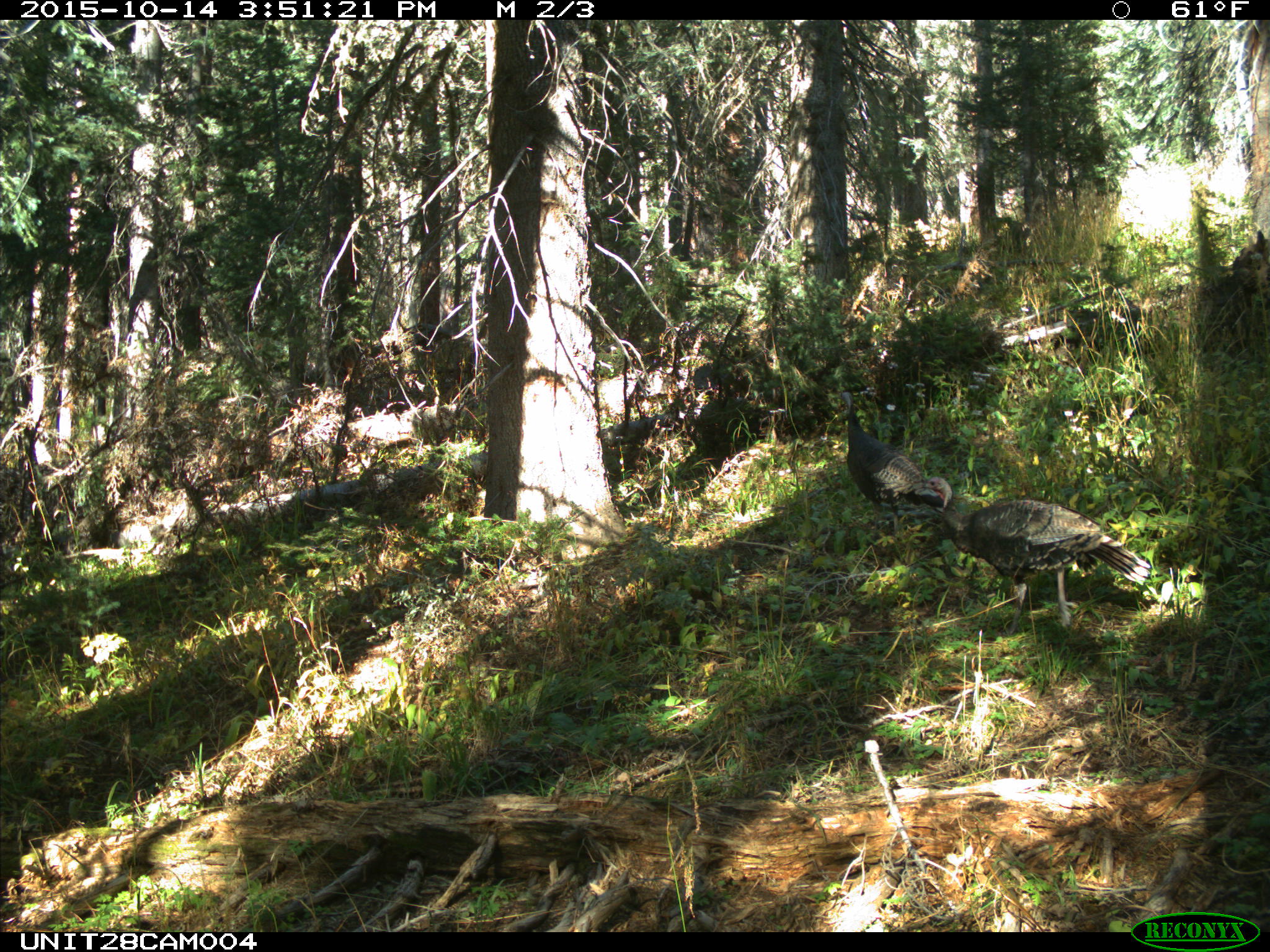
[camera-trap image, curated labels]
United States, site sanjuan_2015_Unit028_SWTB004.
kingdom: Animalia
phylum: Chordata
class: Aves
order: Galliformes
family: Phasianidae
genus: Meleagris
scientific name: Meleagris gallopavo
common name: wild turkey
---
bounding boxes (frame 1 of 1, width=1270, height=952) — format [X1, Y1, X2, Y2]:
animal: [919, 474, 1153, 638]; [838, 389, 956, 539]